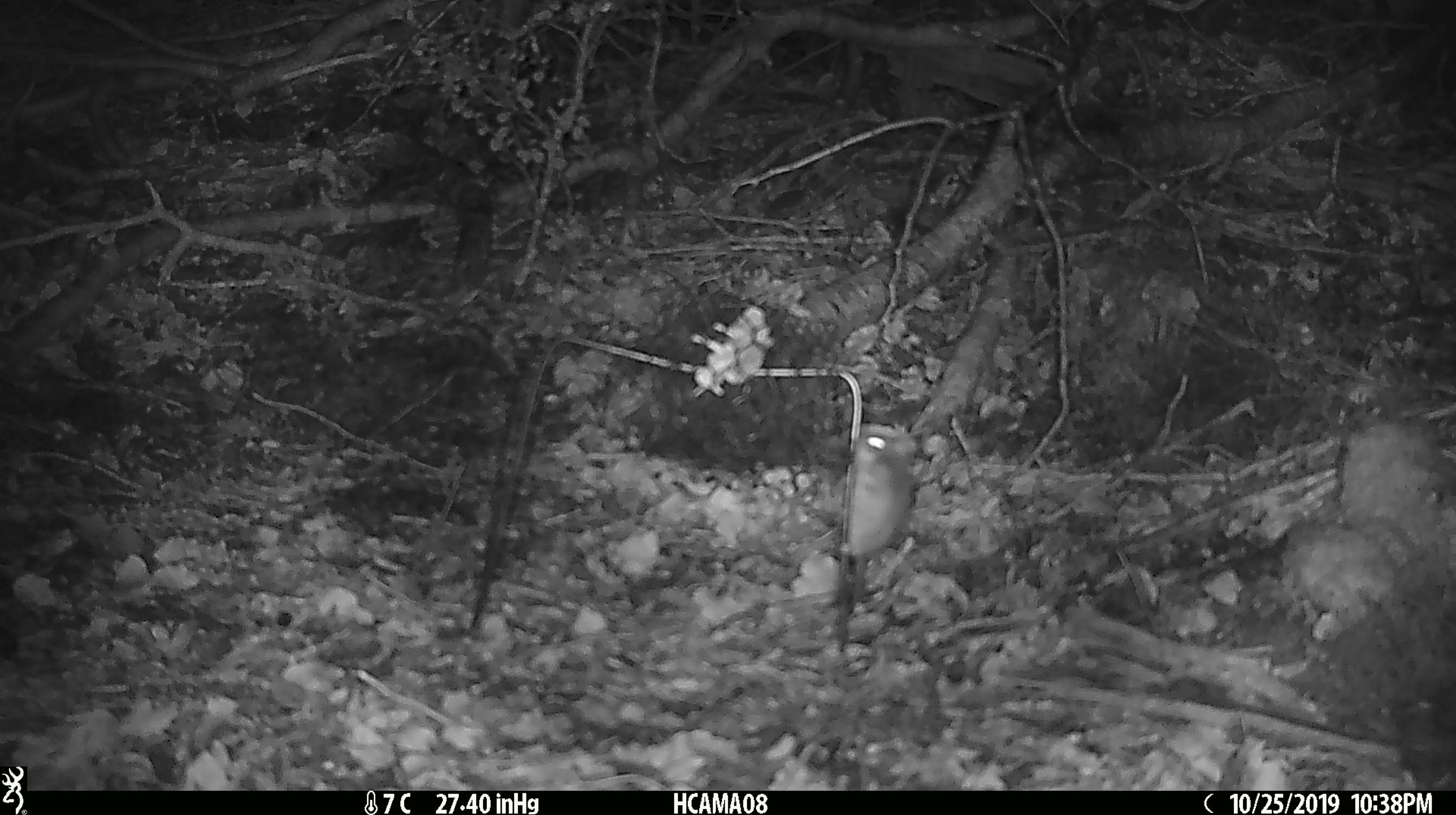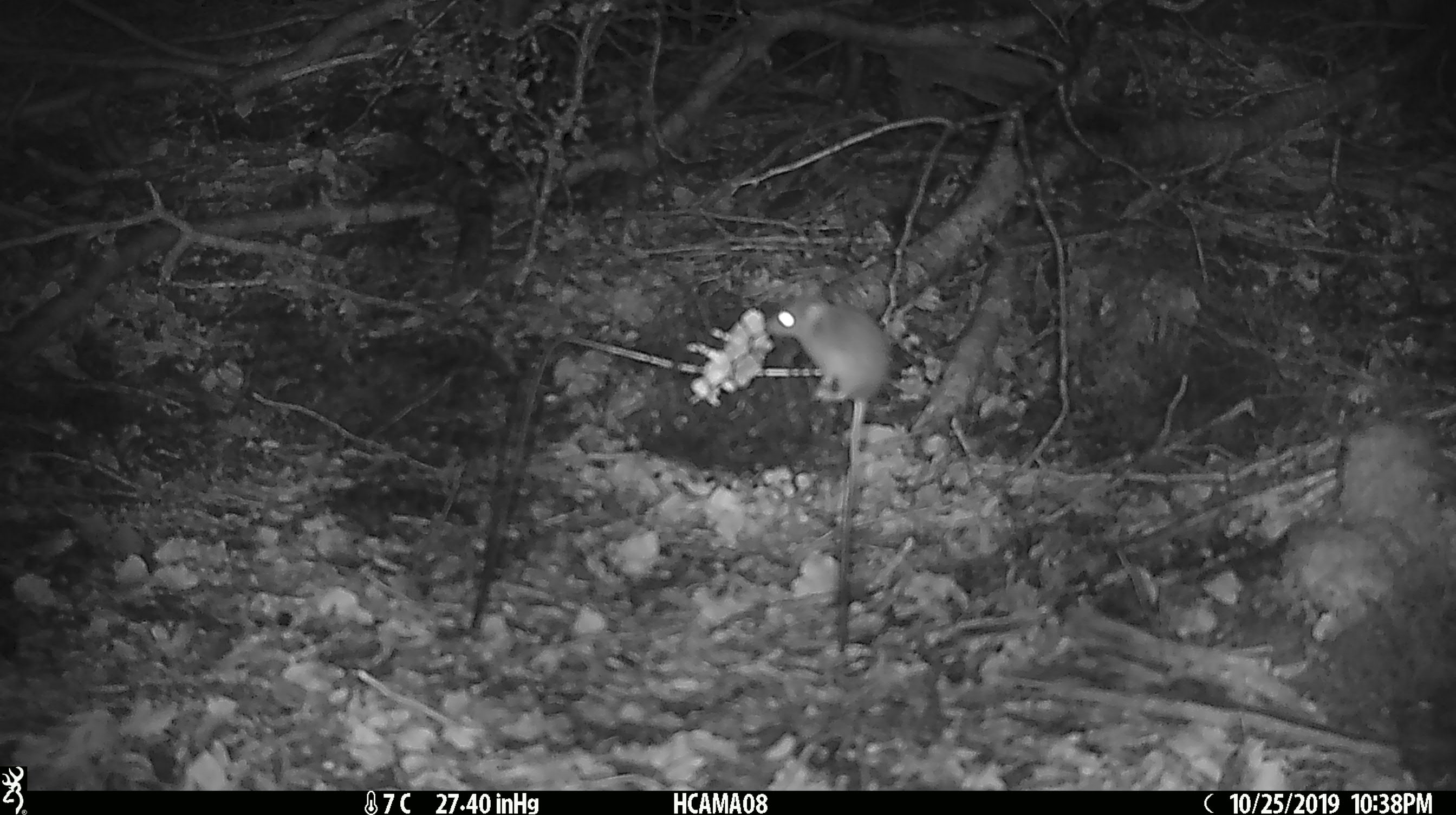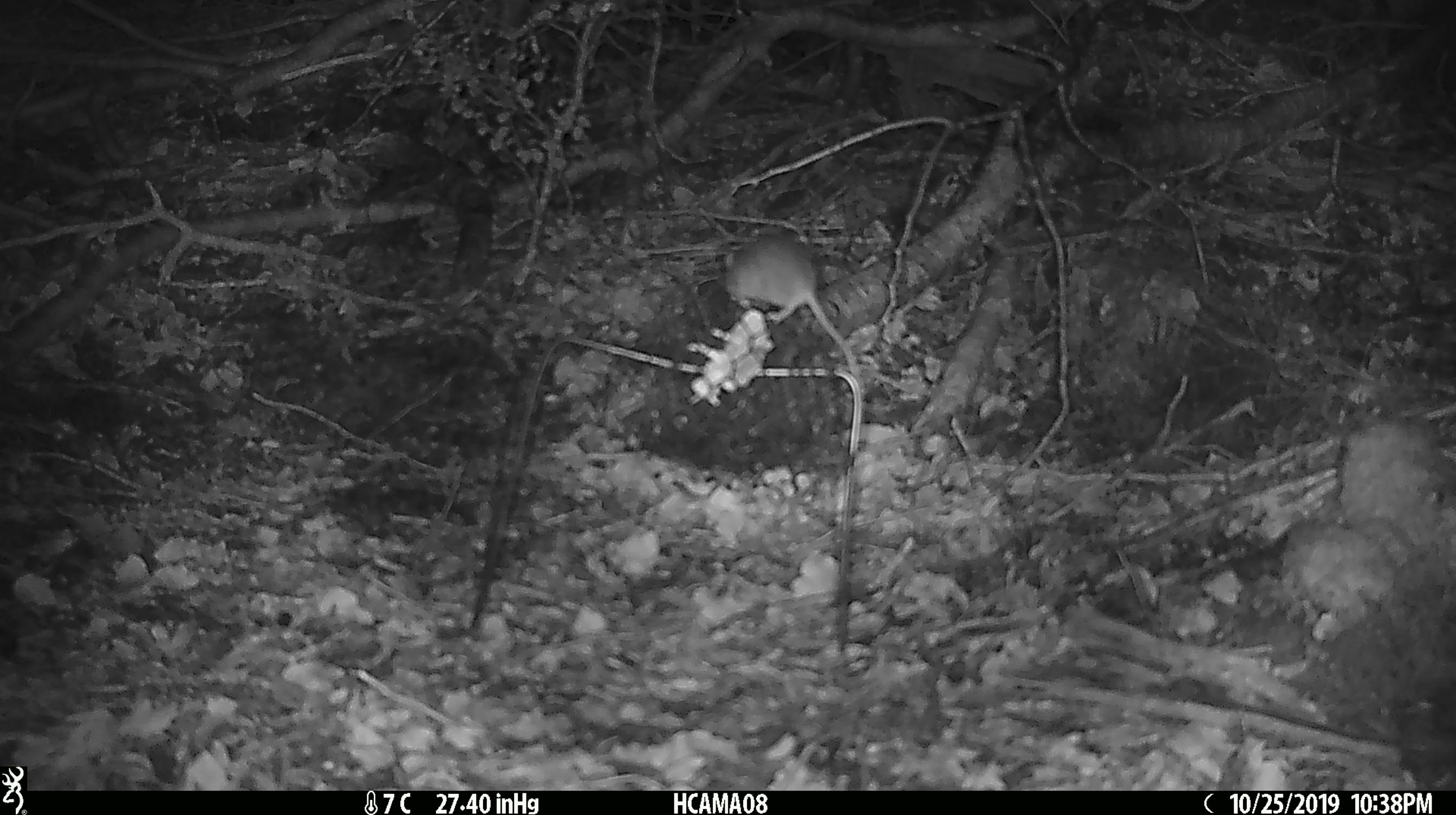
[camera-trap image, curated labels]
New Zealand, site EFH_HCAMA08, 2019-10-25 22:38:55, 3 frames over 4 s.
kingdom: Animalia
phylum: Chordata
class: Mammalia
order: Rodentia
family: Muridae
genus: Mus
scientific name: Mus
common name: mouse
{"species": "mouse (Mus)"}